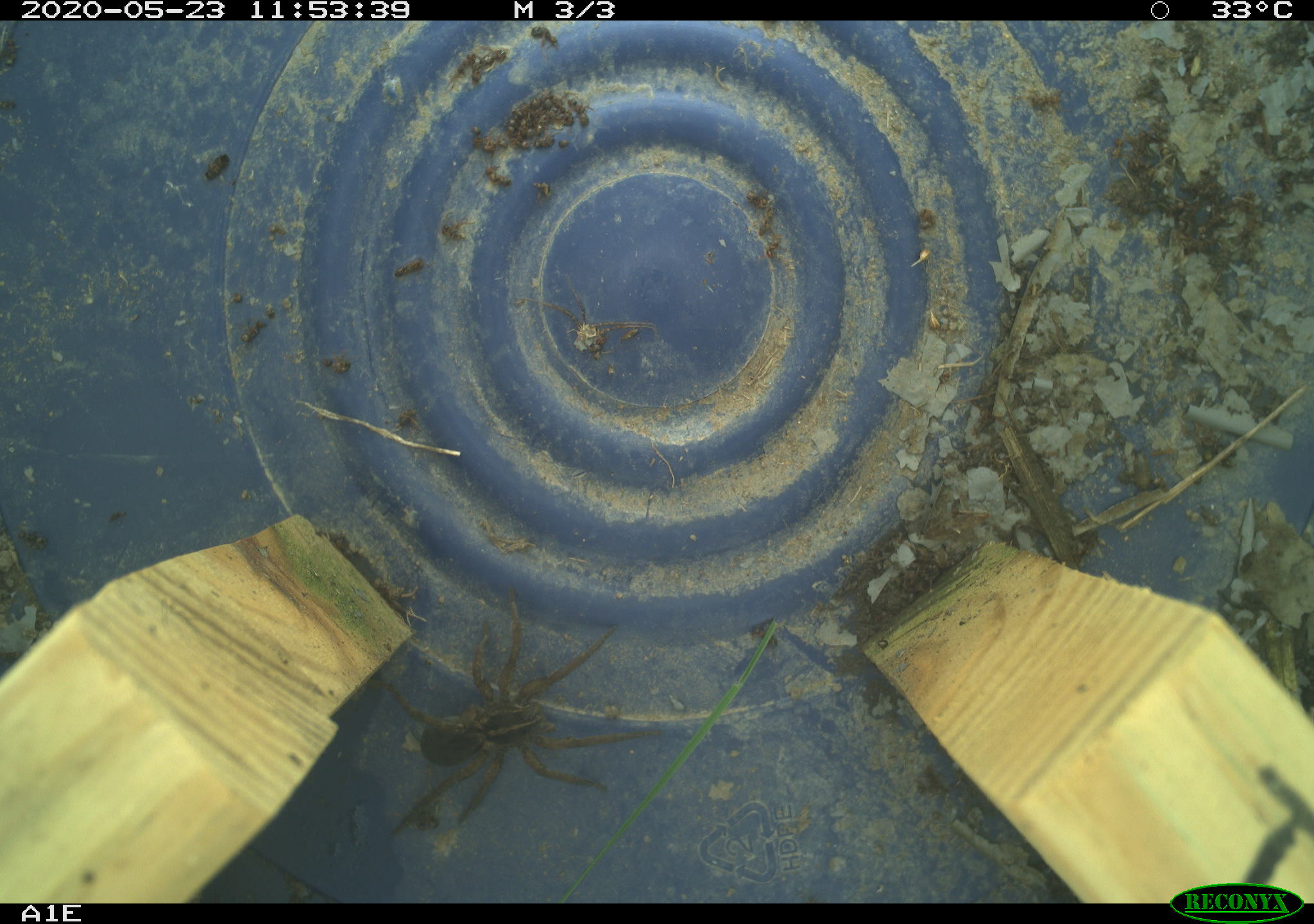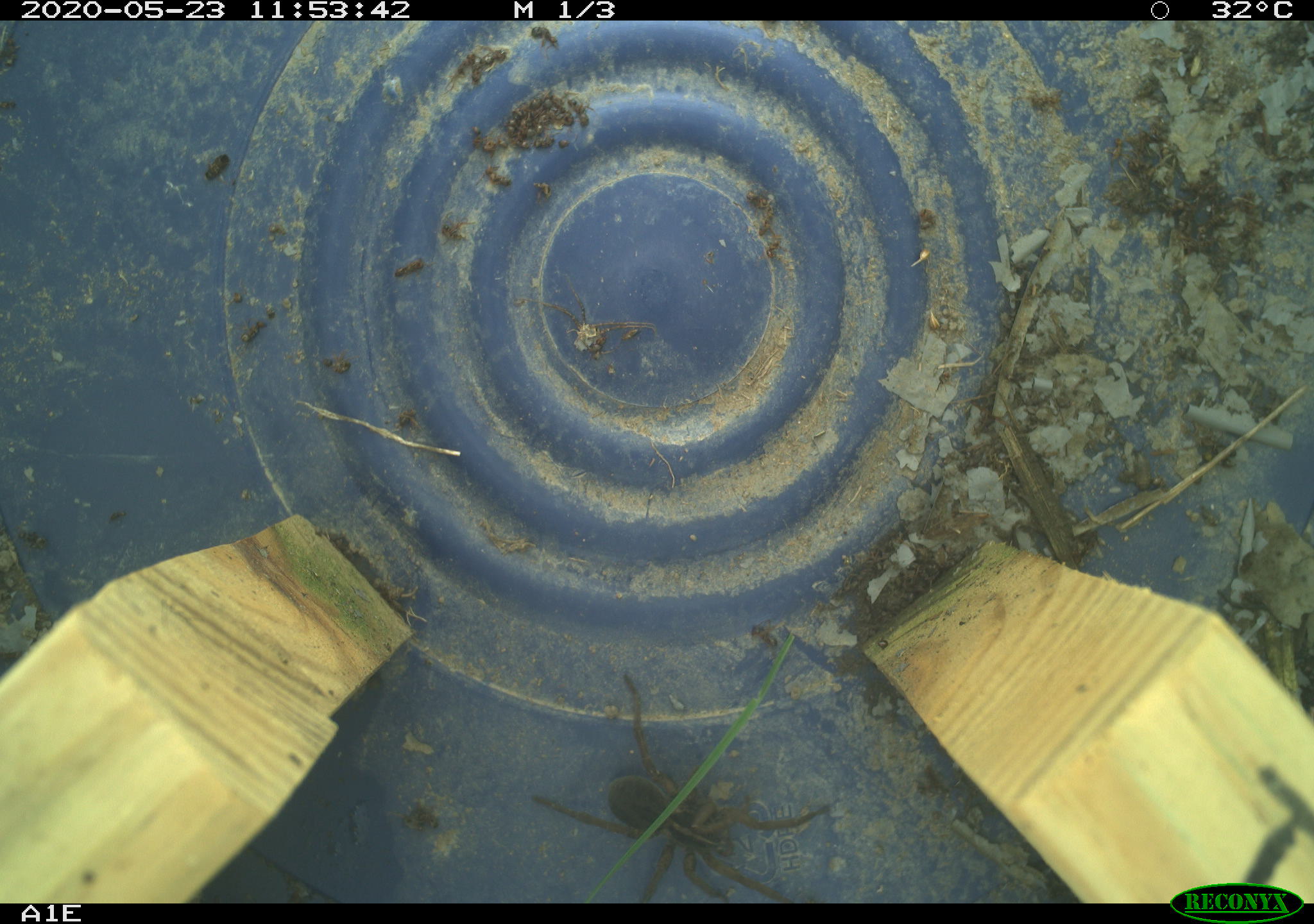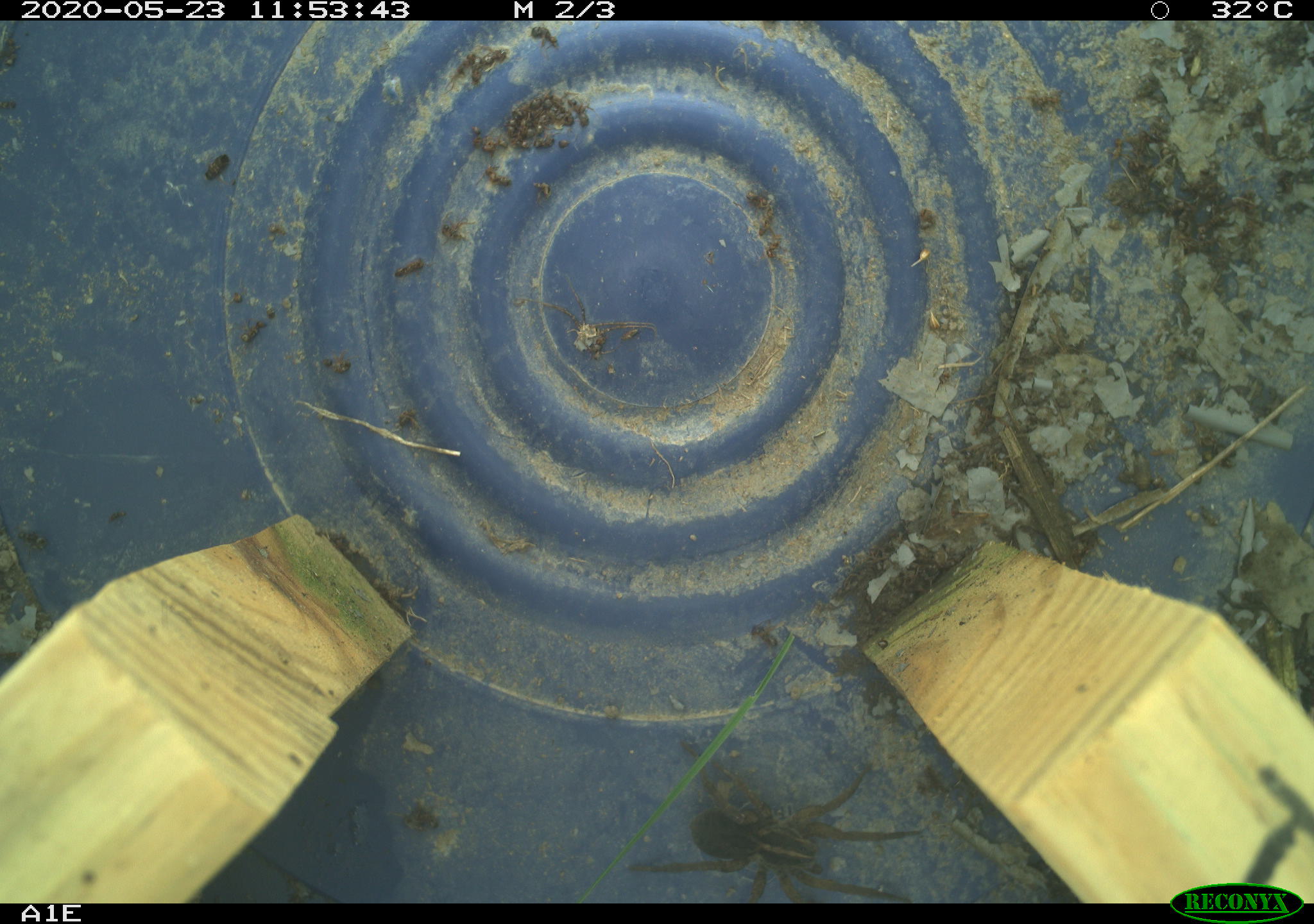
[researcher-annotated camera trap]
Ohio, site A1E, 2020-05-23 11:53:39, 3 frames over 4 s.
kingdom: Animalia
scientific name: Animalia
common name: animal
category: invertebrate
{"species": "invertebrate (animal) (Animalia)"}